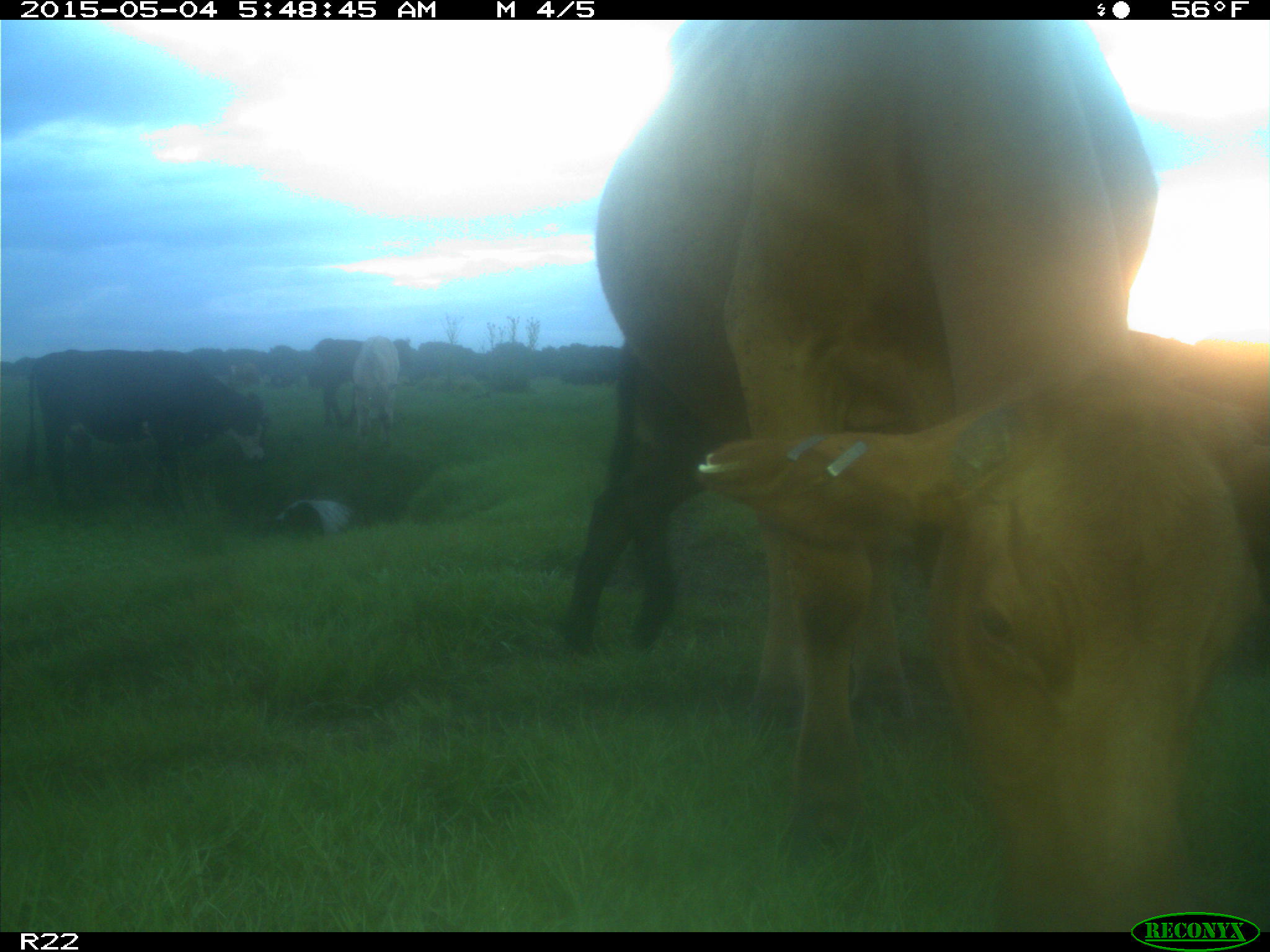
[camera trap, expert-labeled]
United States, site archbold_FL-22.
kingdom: Animalia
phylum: Chordata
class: Mammalia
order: Artiodactyla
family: Bovidae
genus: Bos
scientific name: Bos taurus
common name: domestic cow